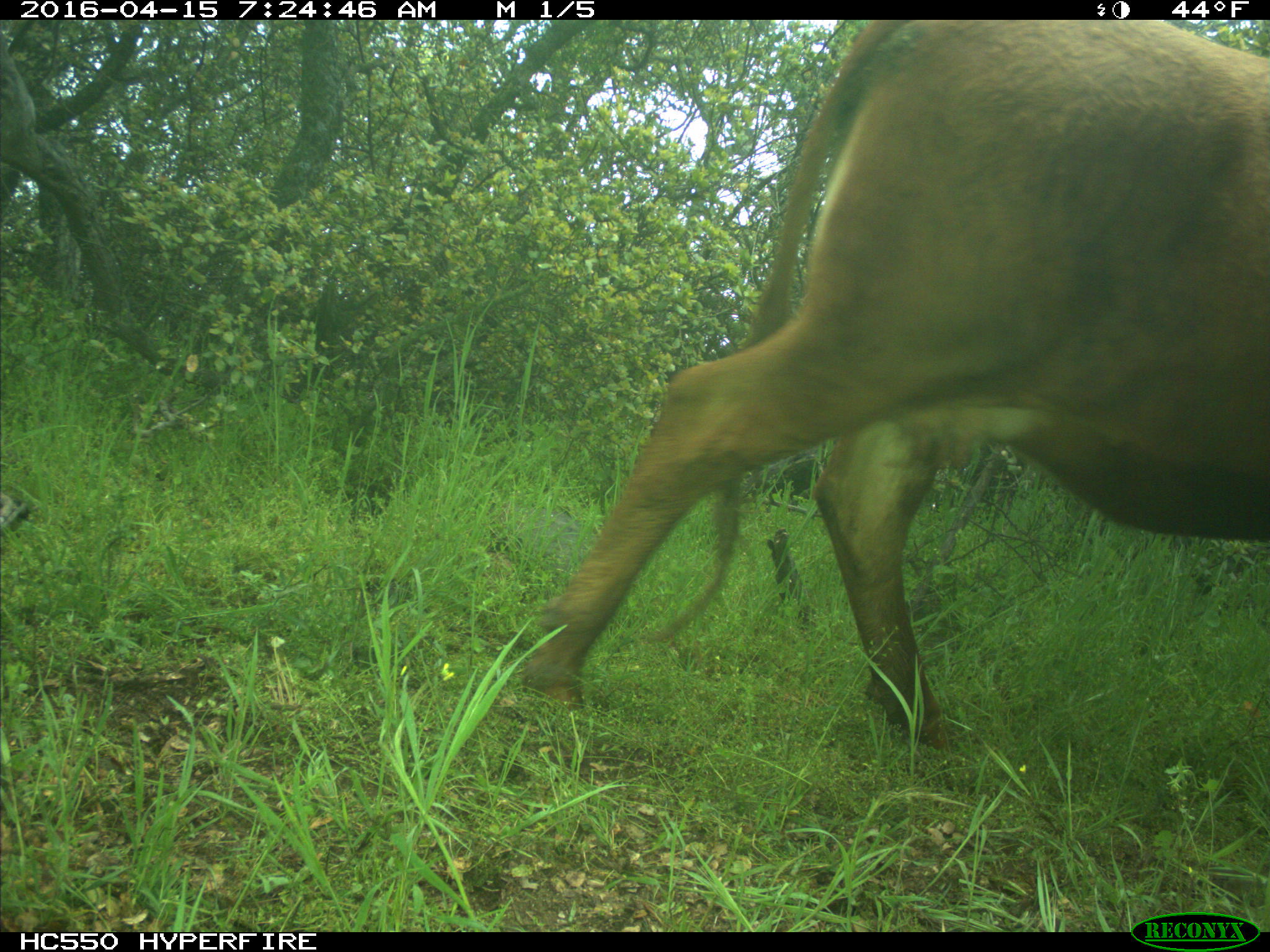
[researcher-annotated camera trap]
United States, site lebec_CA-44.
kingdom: Animalia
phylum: Chordata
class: Mammalia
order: Artiodactyla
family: Bovidae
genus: Bos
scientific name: Bos taurus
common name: domestic cow